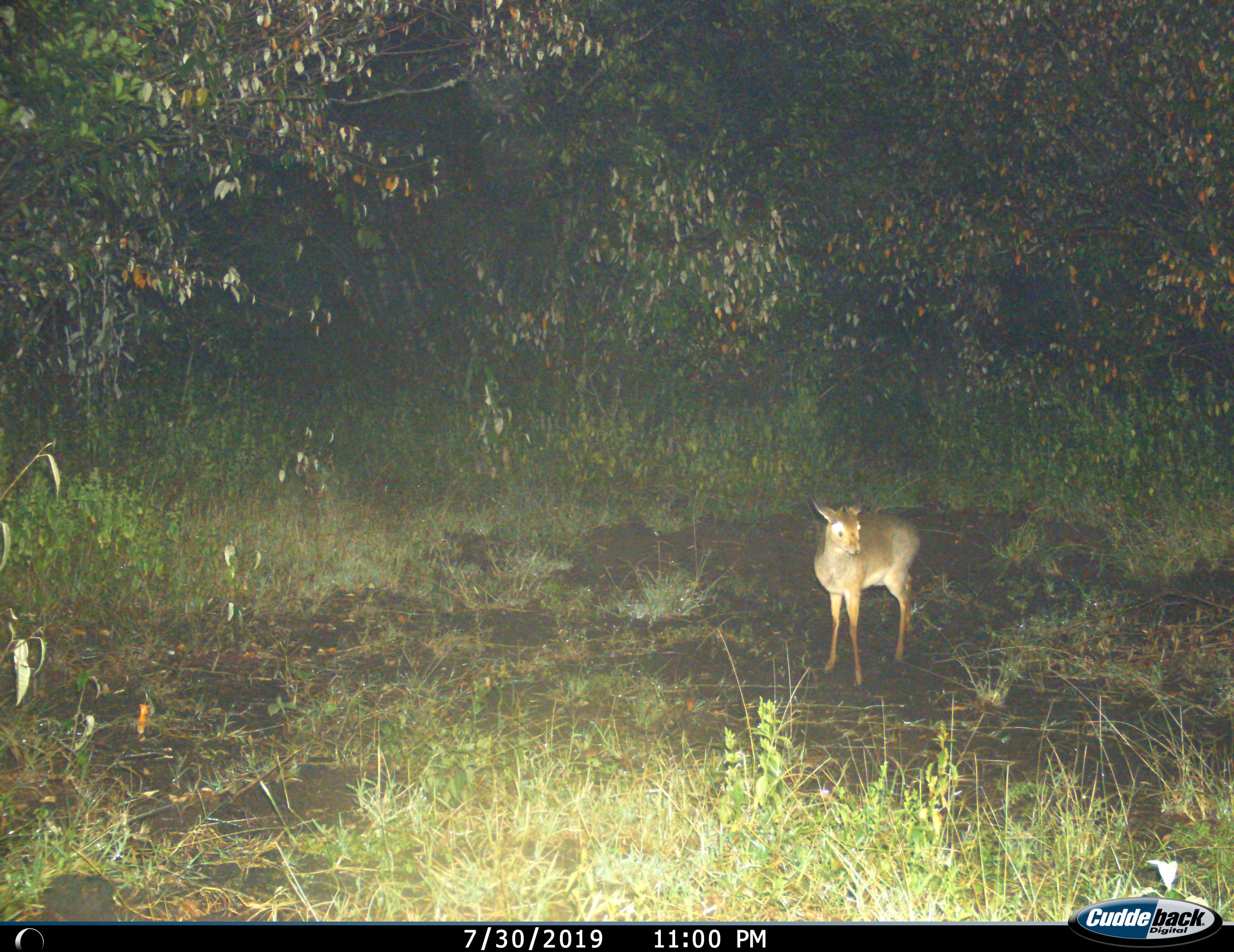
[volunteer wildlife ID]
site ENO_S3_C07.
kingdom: Animalia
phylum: Chordata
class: Mammalia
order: Artiodactyla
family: Bovidae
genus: Madoqua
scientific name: Madoqua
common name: dik-dik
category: dikdik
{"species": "dikdik (dik-dik) (Madoqua)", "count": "1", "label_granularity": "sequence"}